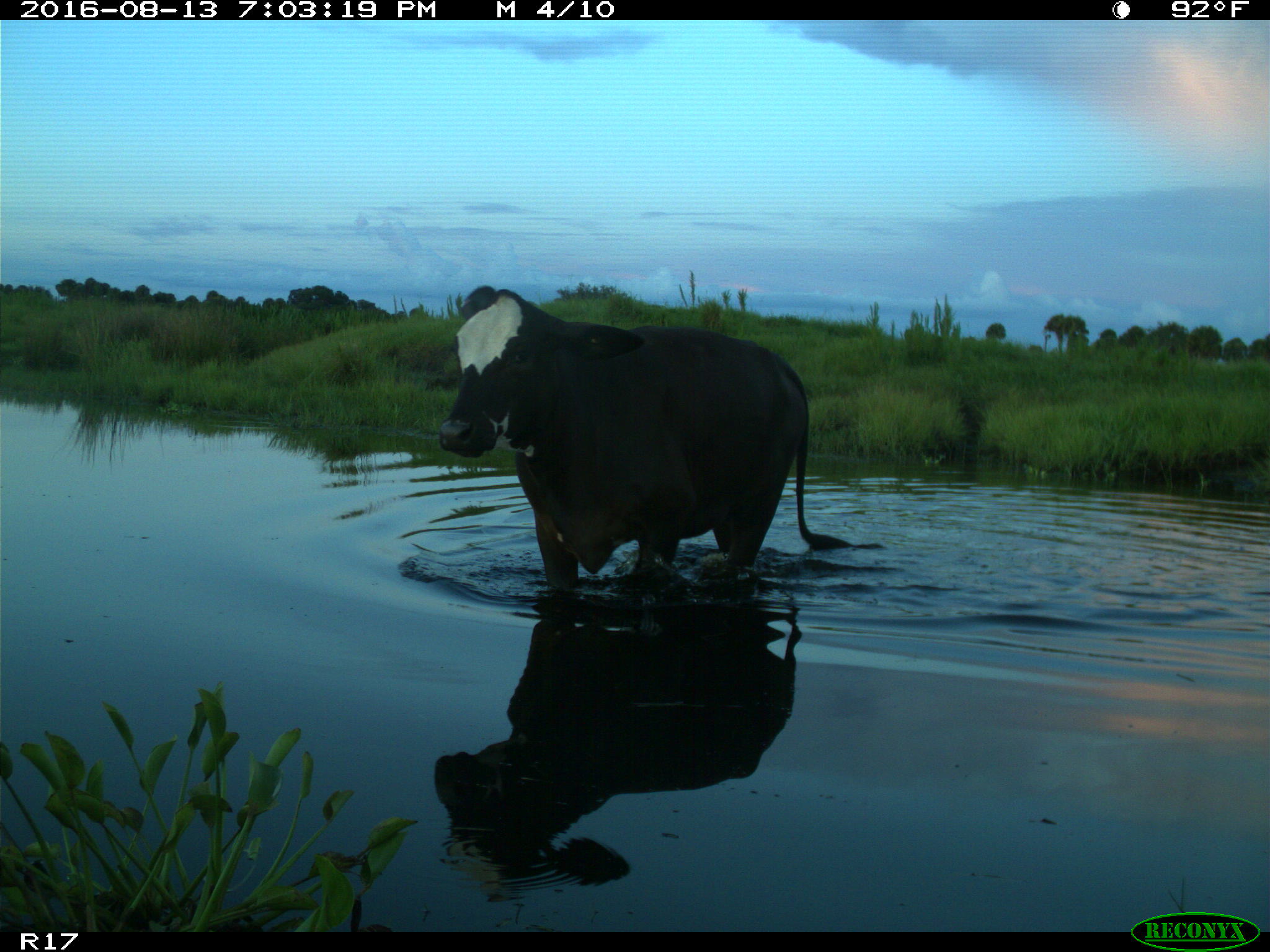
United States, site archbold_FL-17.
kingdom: Animalia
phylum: Chordata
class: Mammalia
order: Artiodactyla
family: Bovidae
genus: Bos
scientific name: Bos taurus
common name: domestic cow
Bos taurus (domestic cow).